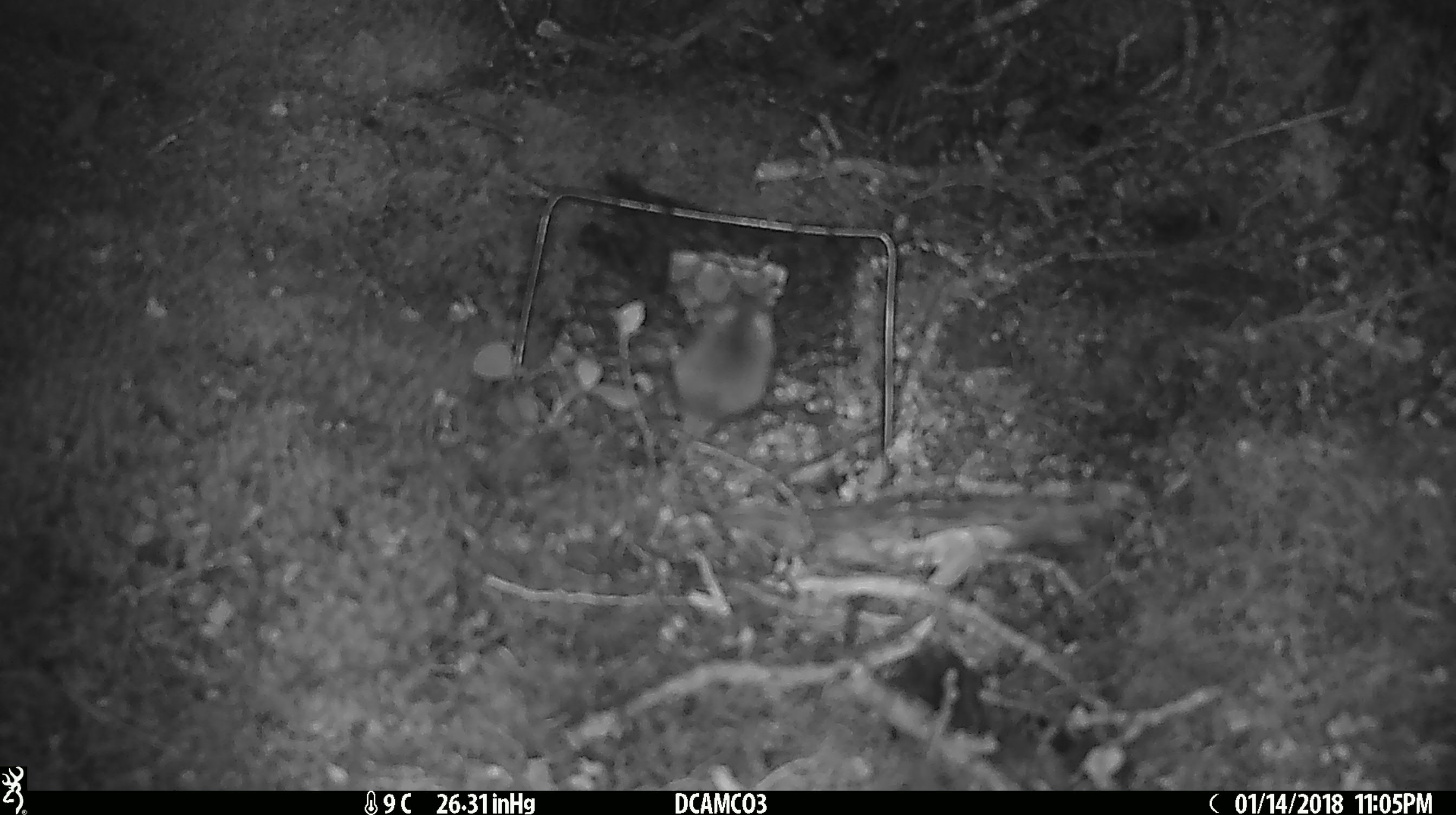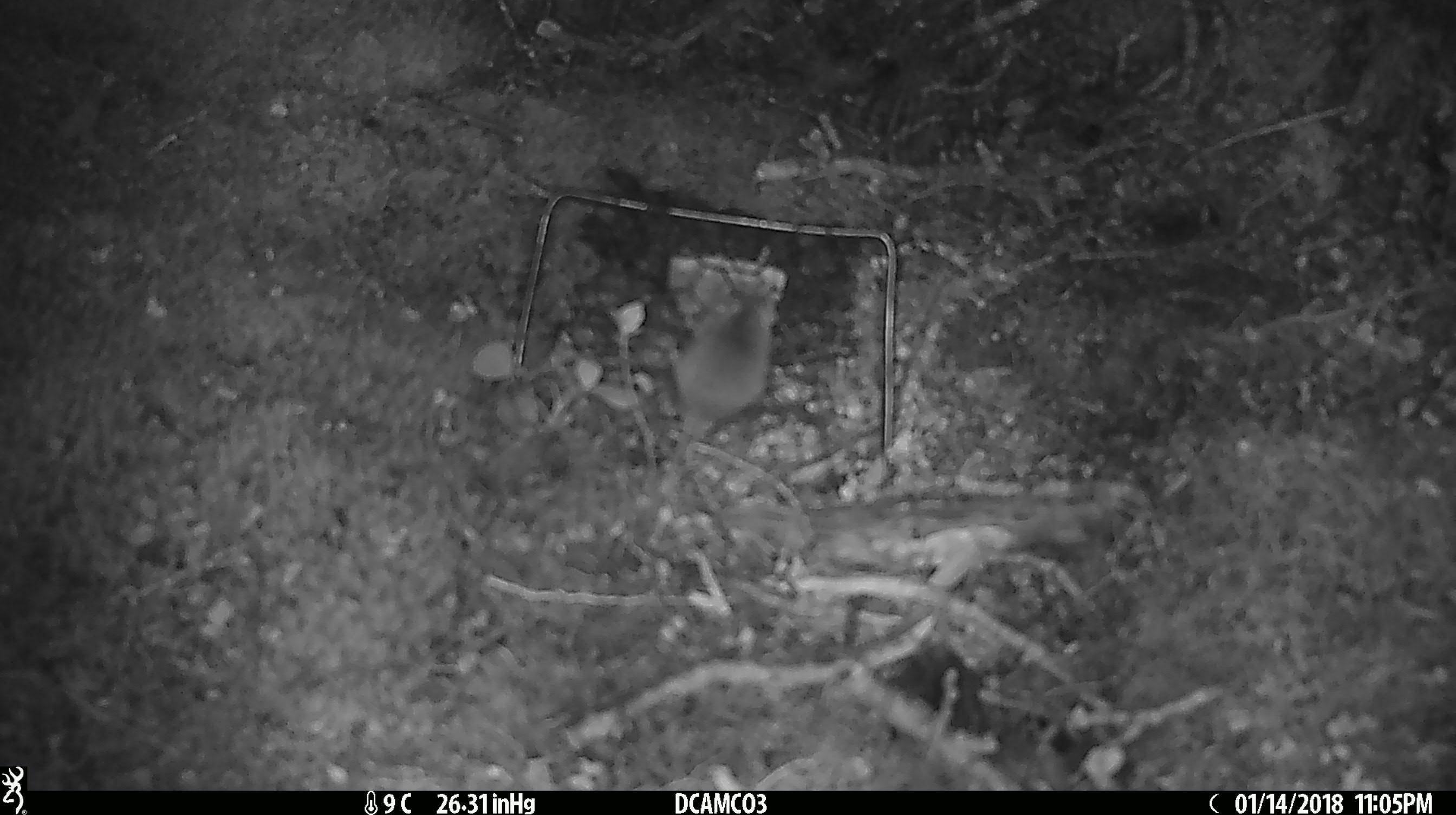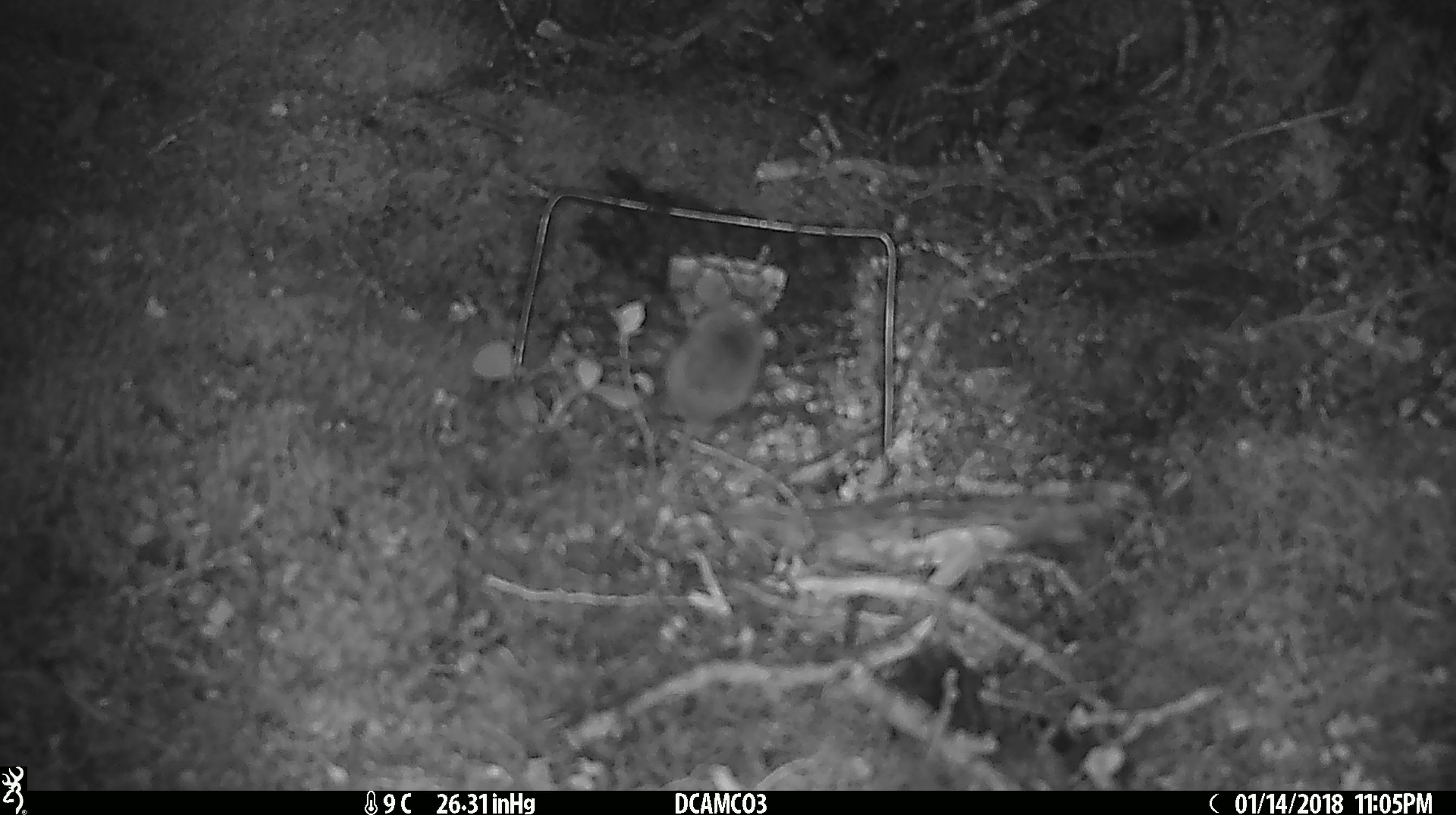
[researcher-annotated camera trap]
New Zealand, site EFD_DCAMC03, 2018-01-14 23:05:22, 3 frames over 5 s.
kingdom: Animalia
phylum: Chordata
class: Mammalia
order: Rodentia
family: Muridae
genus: Mus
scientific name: Mus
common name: mouse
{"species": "mouse (Mus)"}